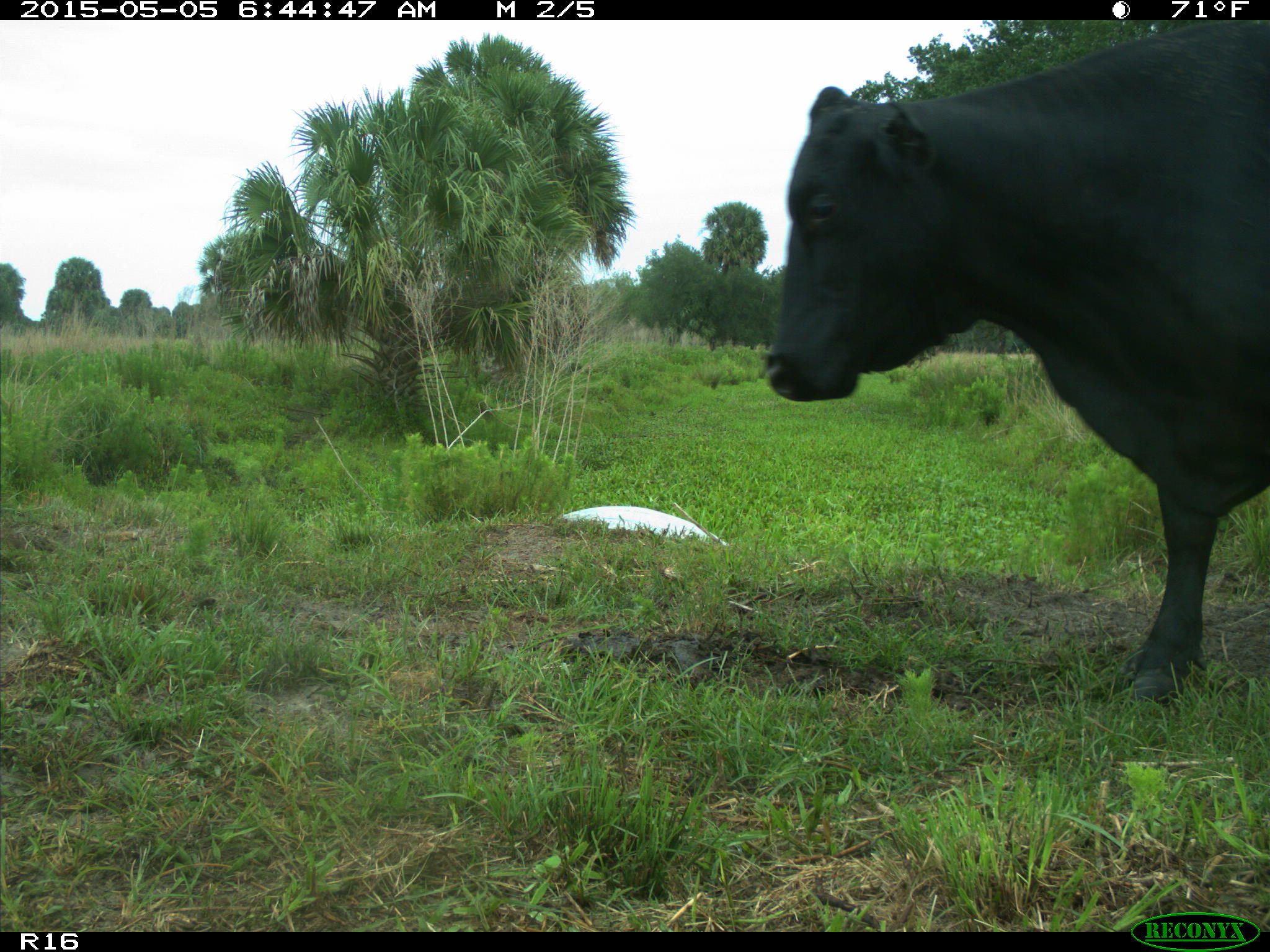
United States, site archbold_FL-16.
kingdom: Animalia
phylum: Chordata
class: Mammalia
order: Artiodactyla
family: Bovidae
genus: Bos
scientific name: Bos taurus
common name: domestic cow